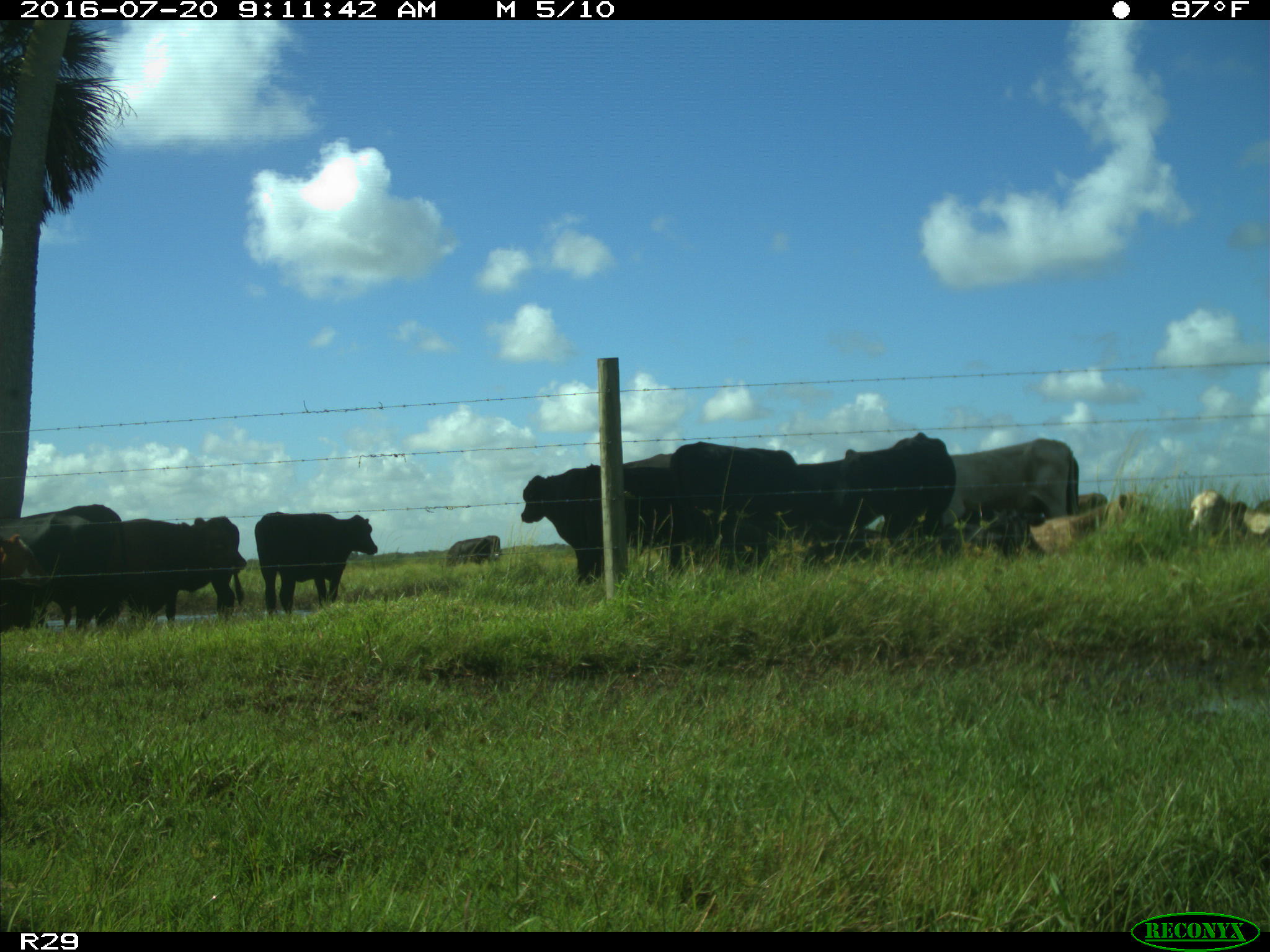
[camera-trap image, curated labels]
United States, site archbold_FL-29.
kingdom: Animalia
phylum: Chordata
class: Mammalia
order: Artiodactyla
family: Bovidae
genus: Bos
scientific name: Bos taurus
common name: domestic cow